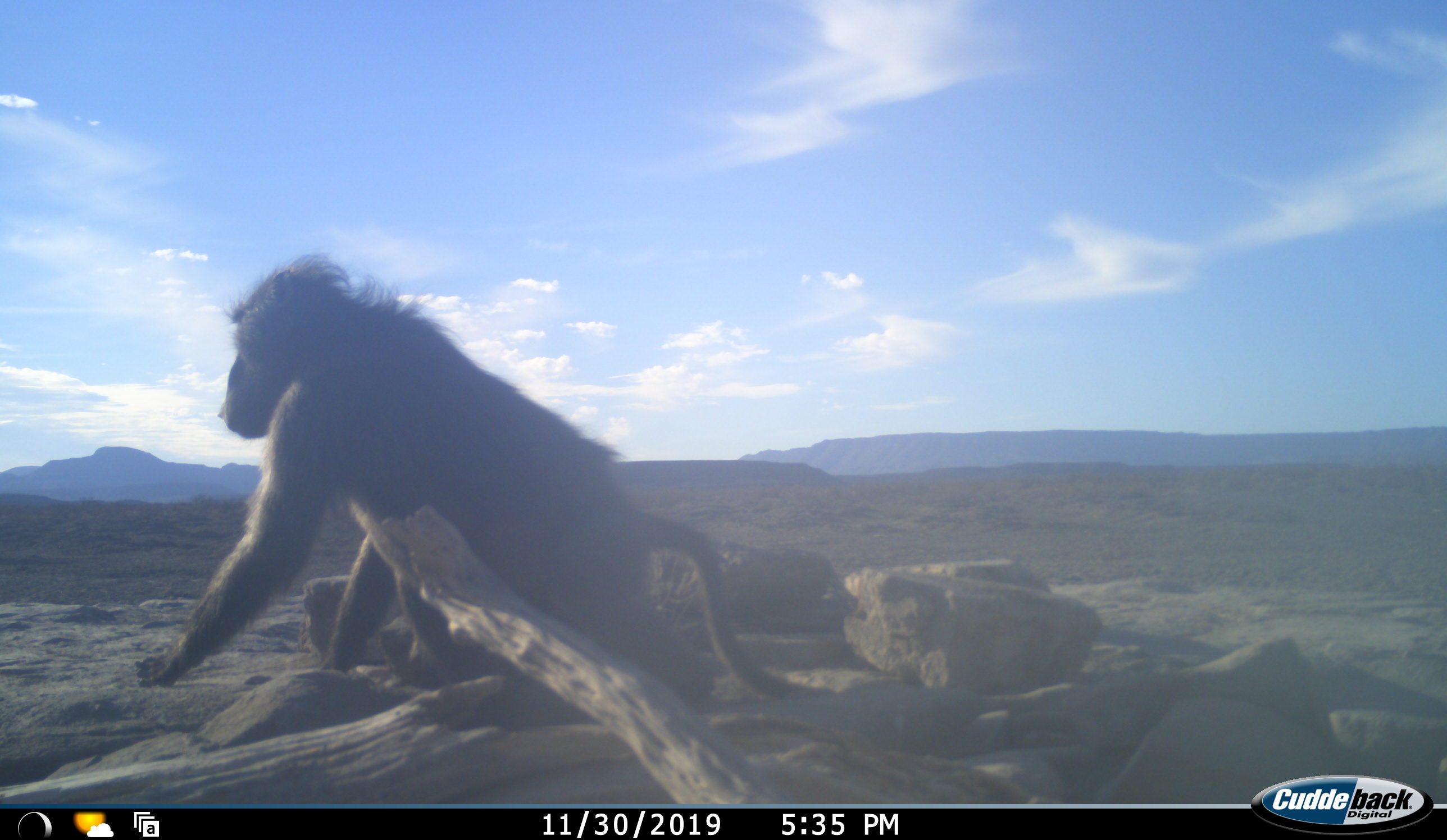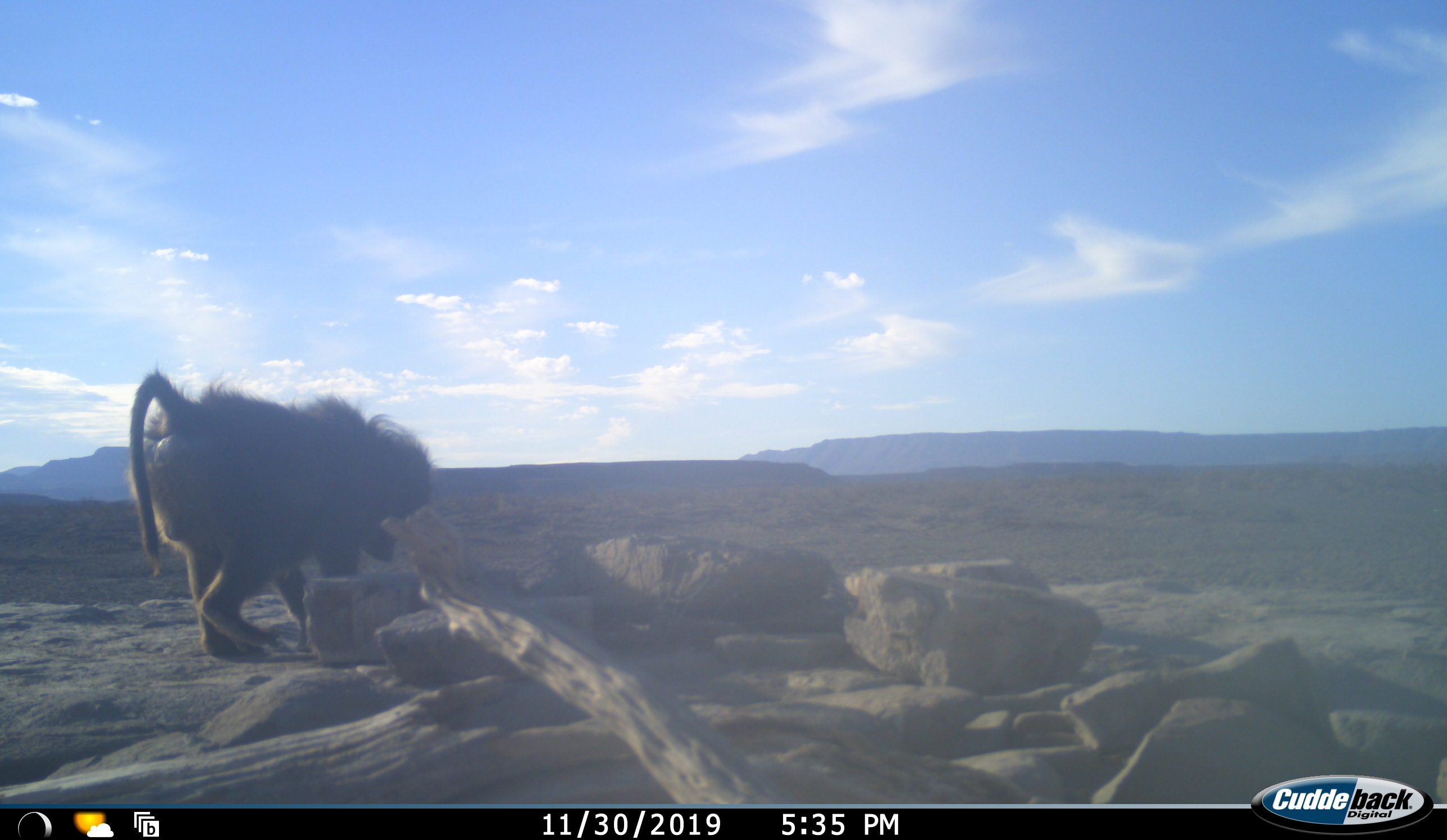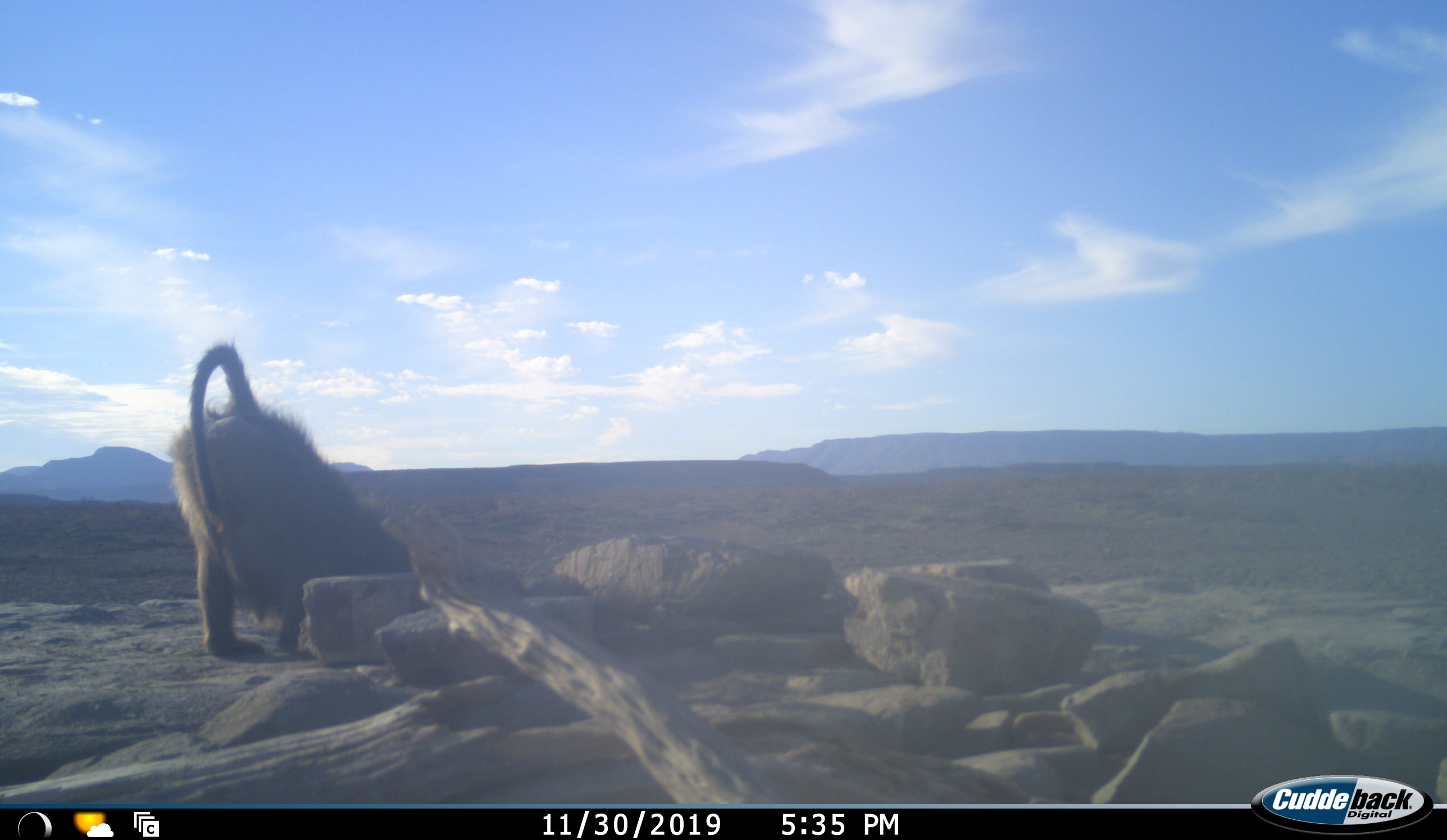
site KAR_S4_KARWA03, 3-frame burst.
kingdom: Animalia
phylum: Chordata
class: Mammalia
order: Primates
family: Cercopithecidae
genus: Papio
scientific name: Papio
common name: baboon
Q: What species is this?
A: Baboon (Papio).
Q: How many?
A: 1.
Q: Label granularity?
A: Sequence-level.